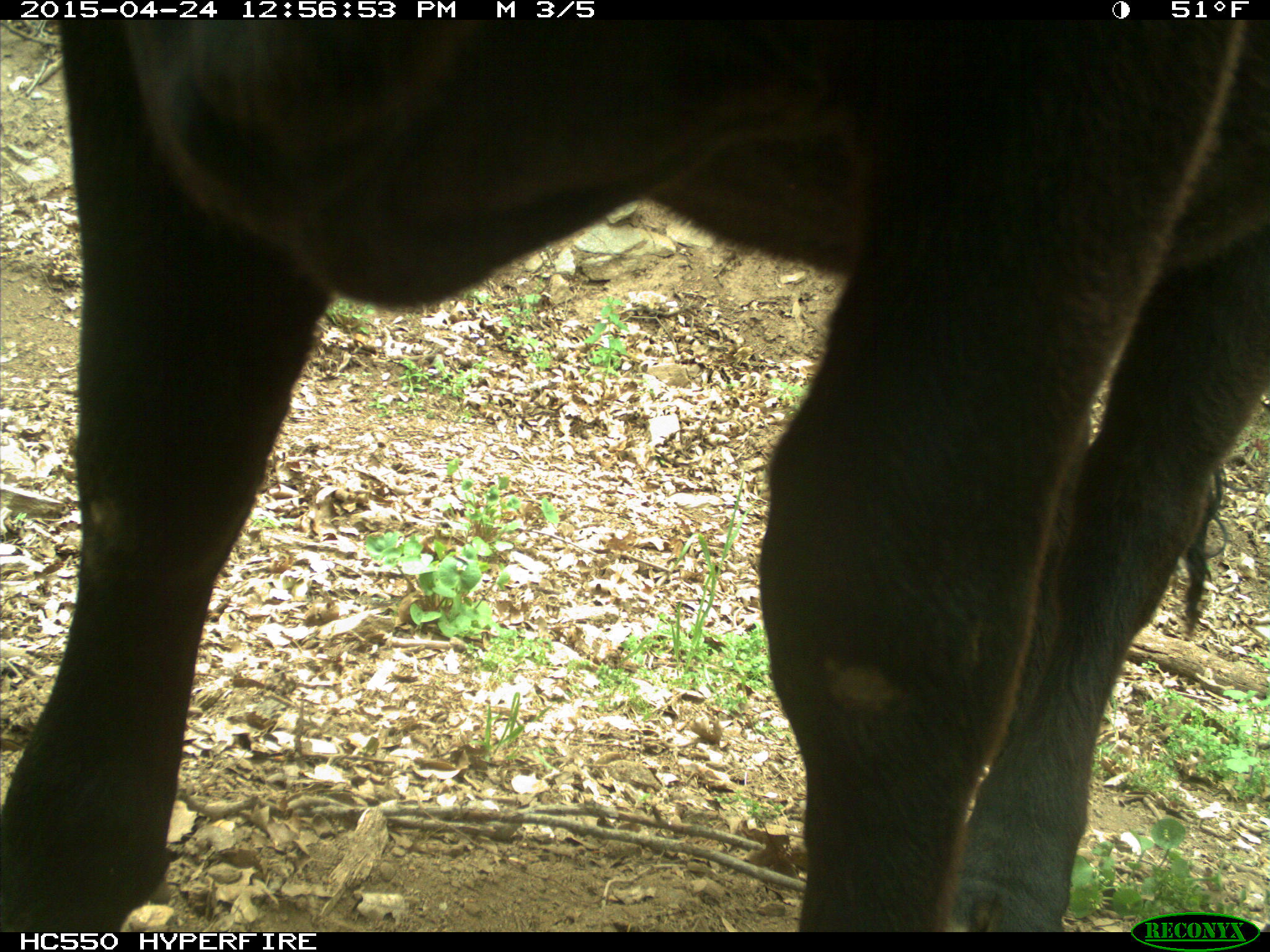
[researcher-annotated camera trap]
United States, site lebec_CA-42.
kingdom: Animalia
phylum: Chordata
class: Mammalia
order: Artiodactyla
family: Bovidae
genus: Bos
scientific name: Bos taurus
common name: domestic cow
Bos taurus (domestic cow).